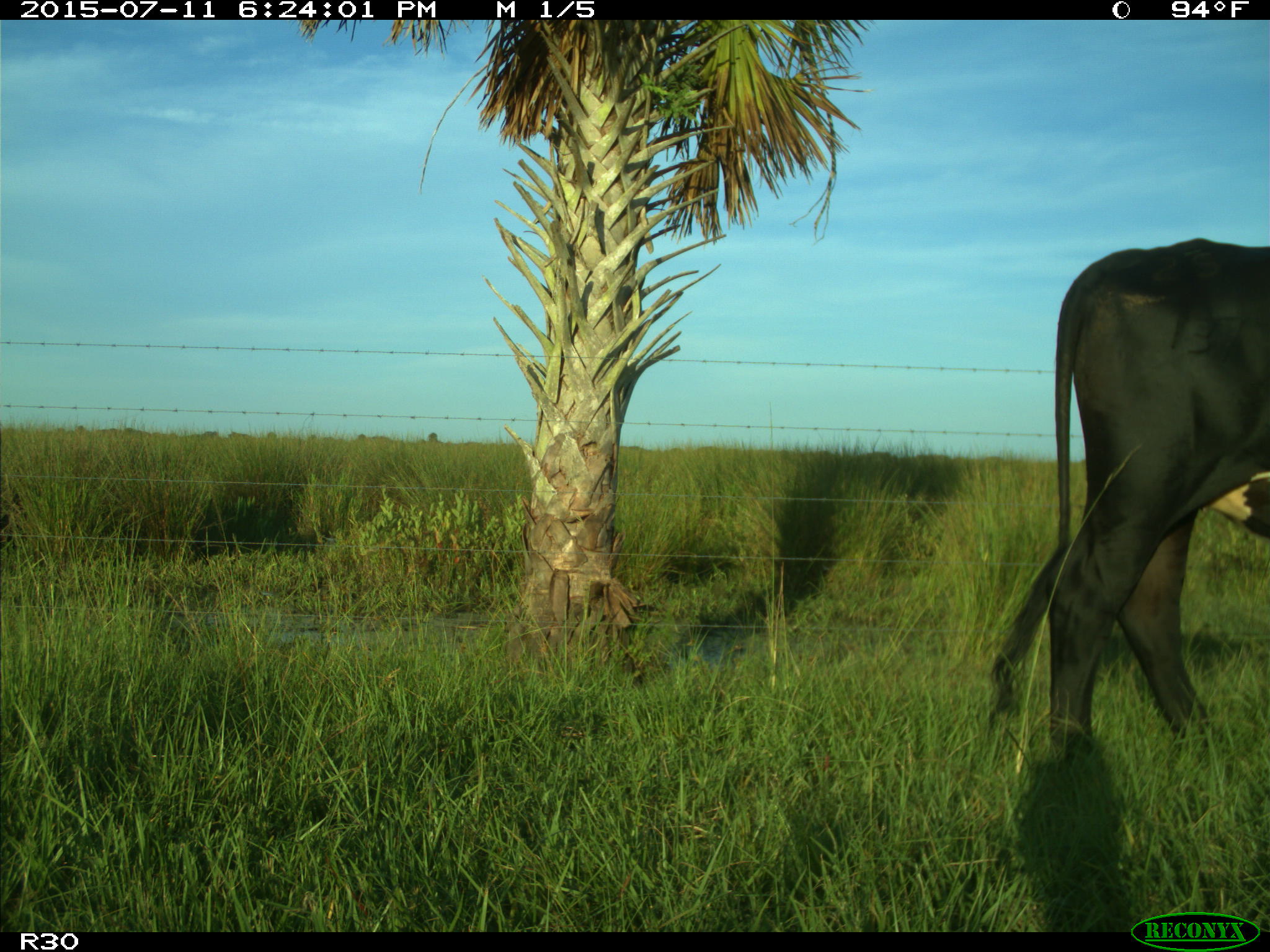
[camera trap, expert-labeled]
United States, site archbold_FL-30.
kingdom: Animalia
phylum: Chordata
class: Mammalia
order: Artiodactyla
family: Bovidae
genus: Bos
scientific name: Bos taurus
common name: domestic cow